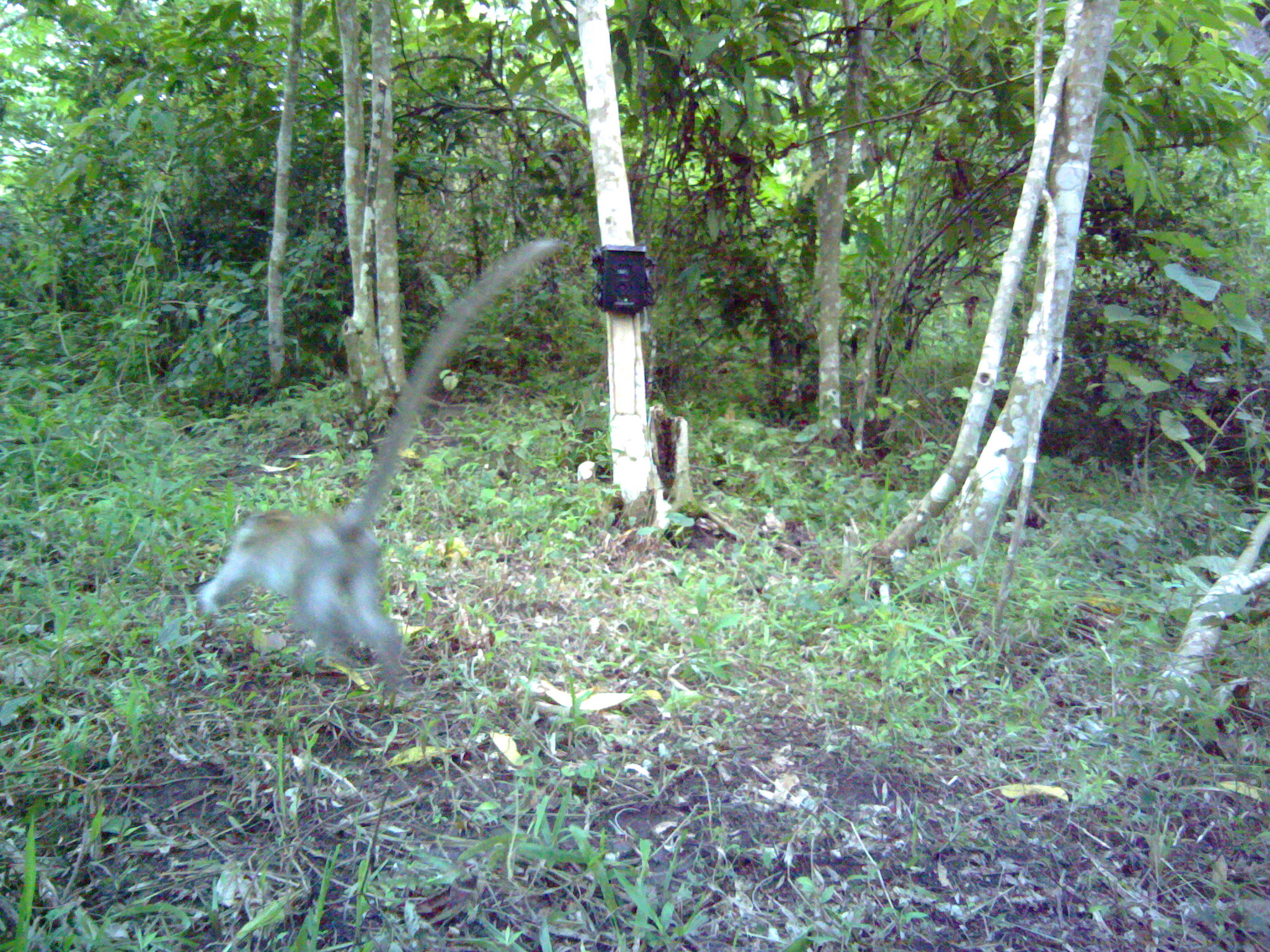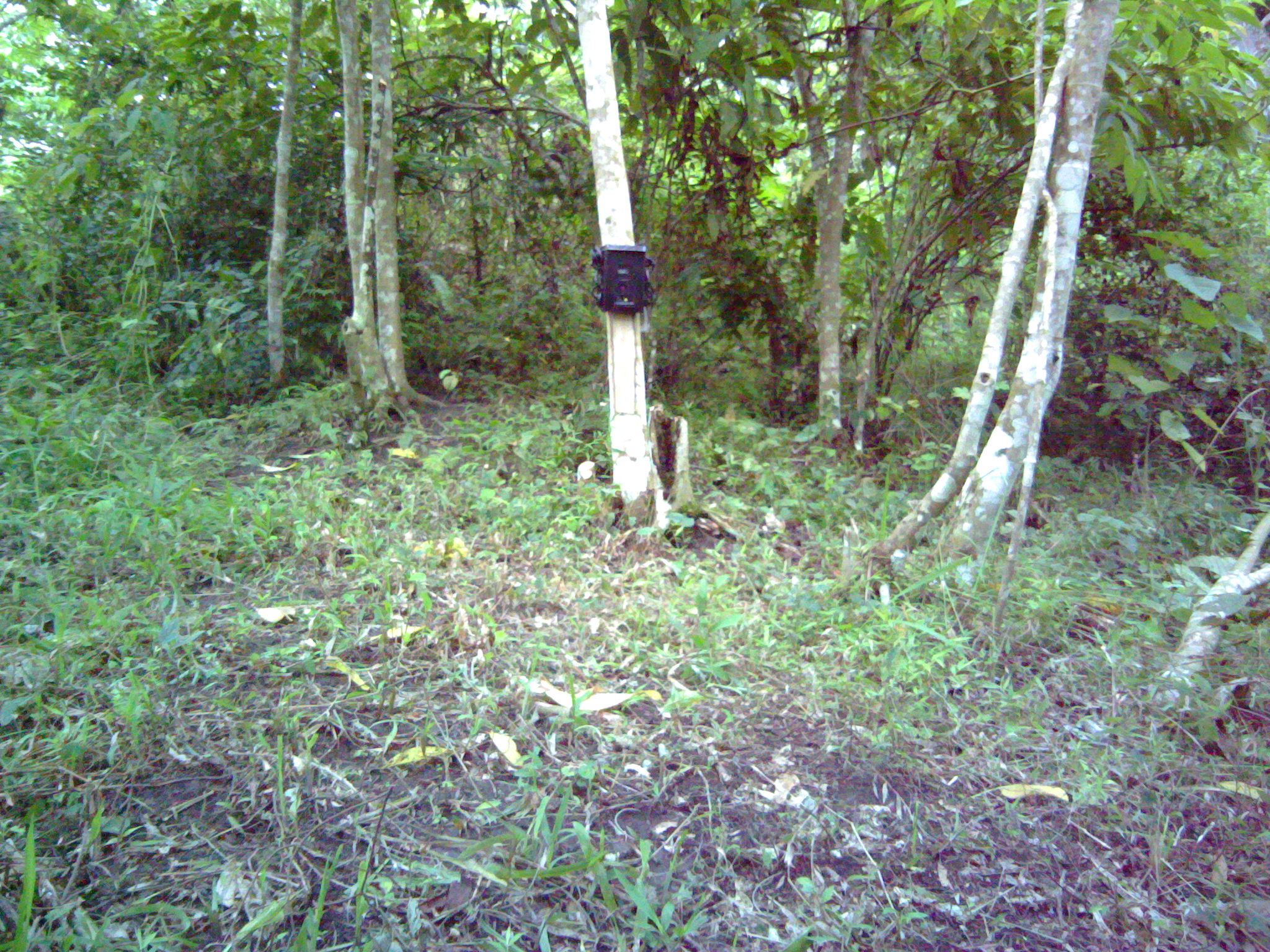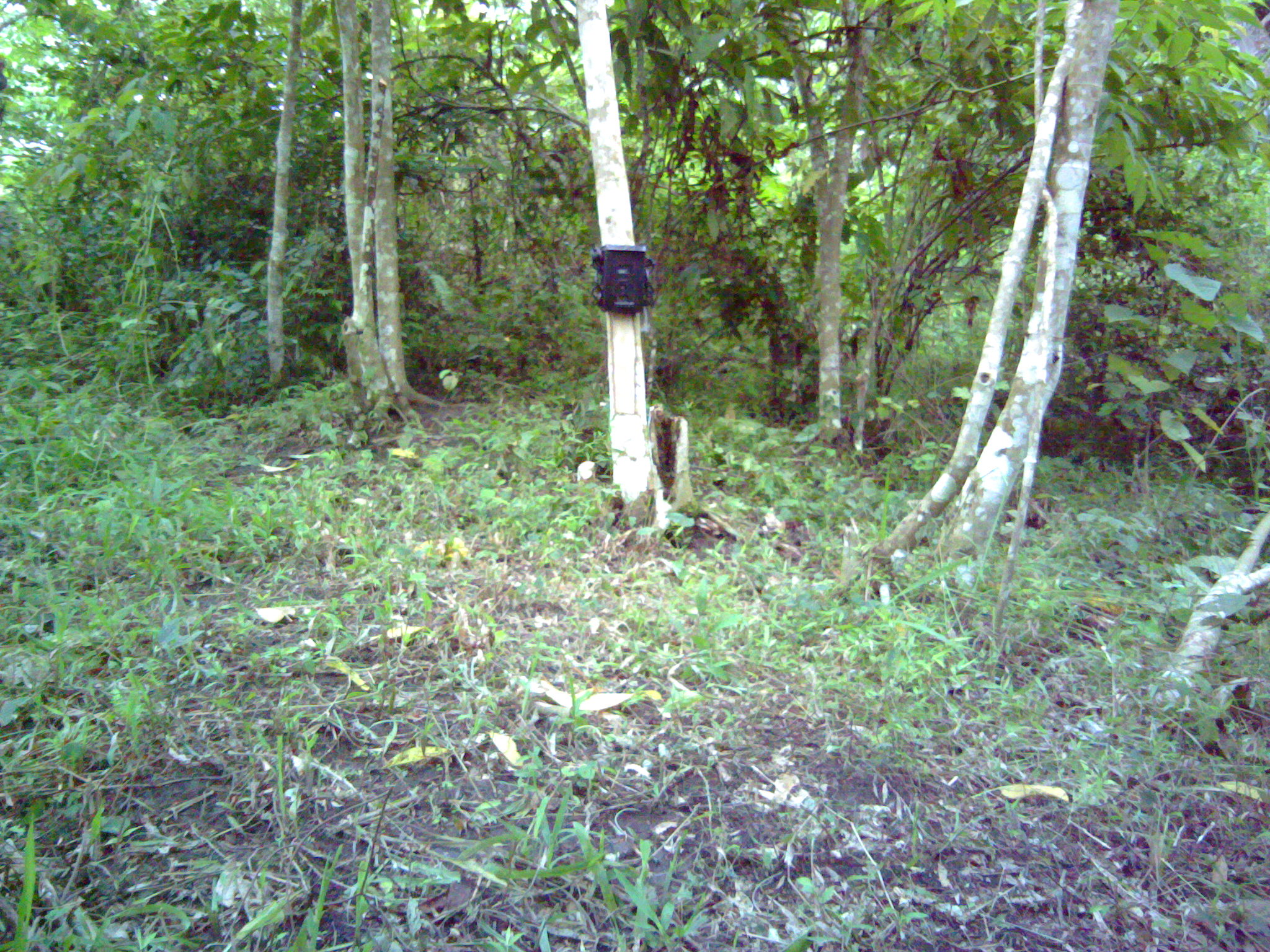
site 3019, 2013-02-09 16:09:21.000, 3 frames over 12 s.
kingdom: Animalia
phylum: Chordata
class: Mammalia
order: Primates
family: Cercopithecidae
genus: Macaca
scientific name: Macaca fascicularis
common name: crab-eating macaque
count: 1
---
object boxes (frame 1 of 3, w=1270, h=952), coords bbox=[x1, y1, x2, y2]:
macaca fascicularis: bbox=[194, 233, 564, 681]